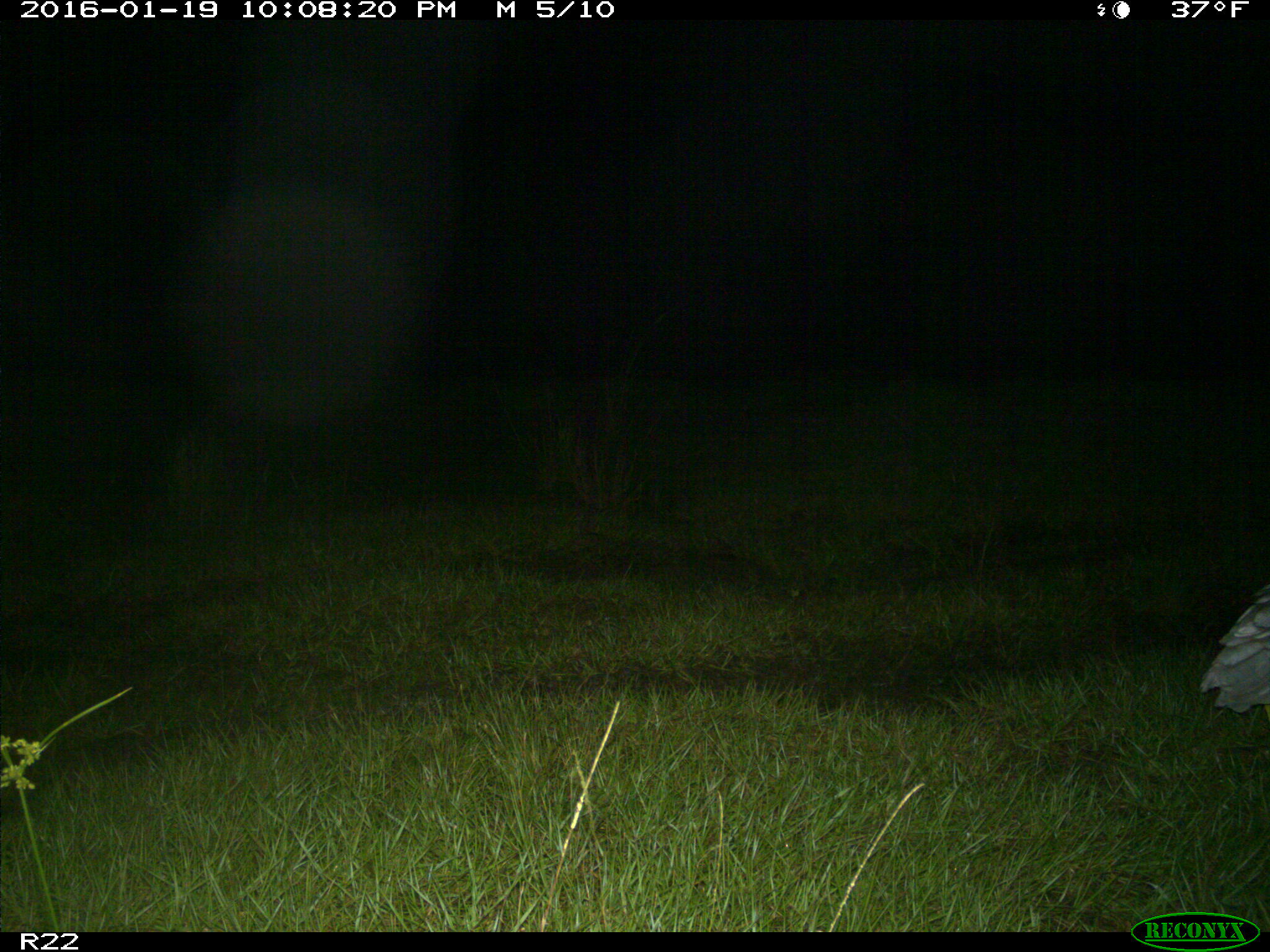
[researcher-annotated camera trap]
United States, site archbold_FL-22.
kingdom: Animalia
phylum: Chordata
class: Aves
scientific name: Aves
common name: birds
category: unidentified bird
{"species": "unidentified bird (birds) (Aves)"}